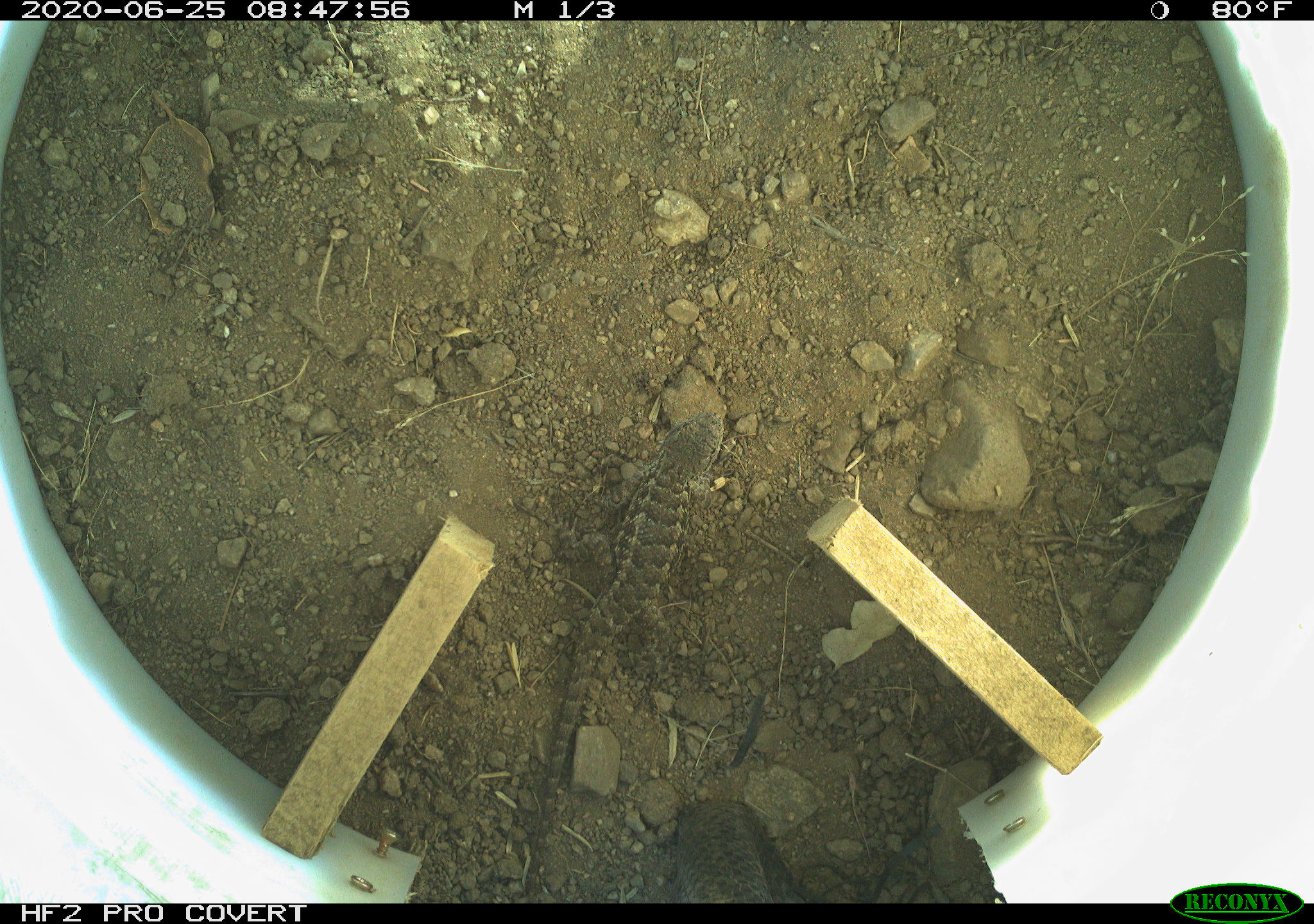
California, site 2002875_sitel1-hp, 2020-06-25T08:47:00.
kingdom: Animalia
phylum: Chordata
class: Reptilia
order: Squamata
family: Phrynosomatidae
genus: Sceloporus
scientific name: Sceloporus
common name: spiny lizards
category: sceloporus species